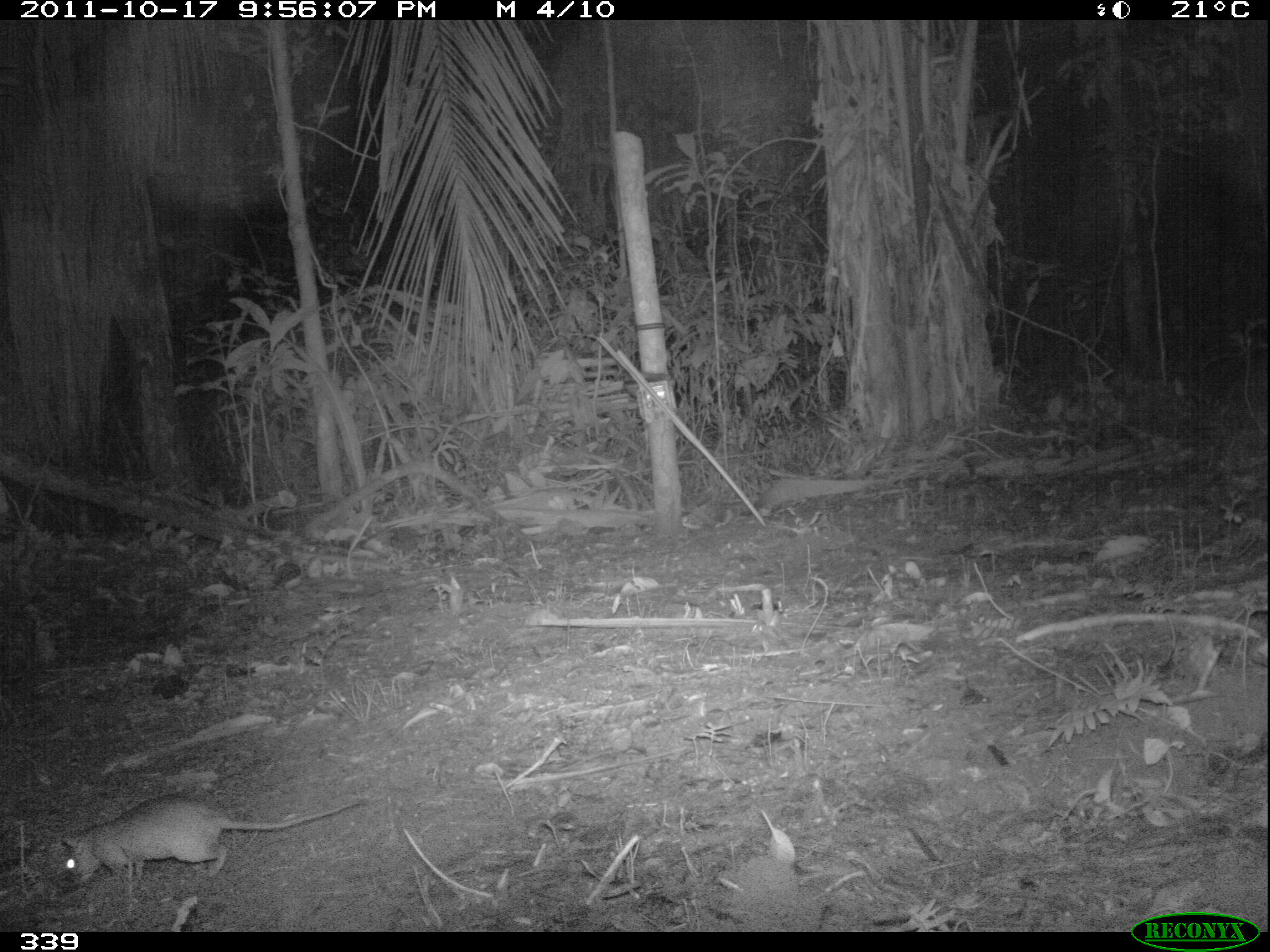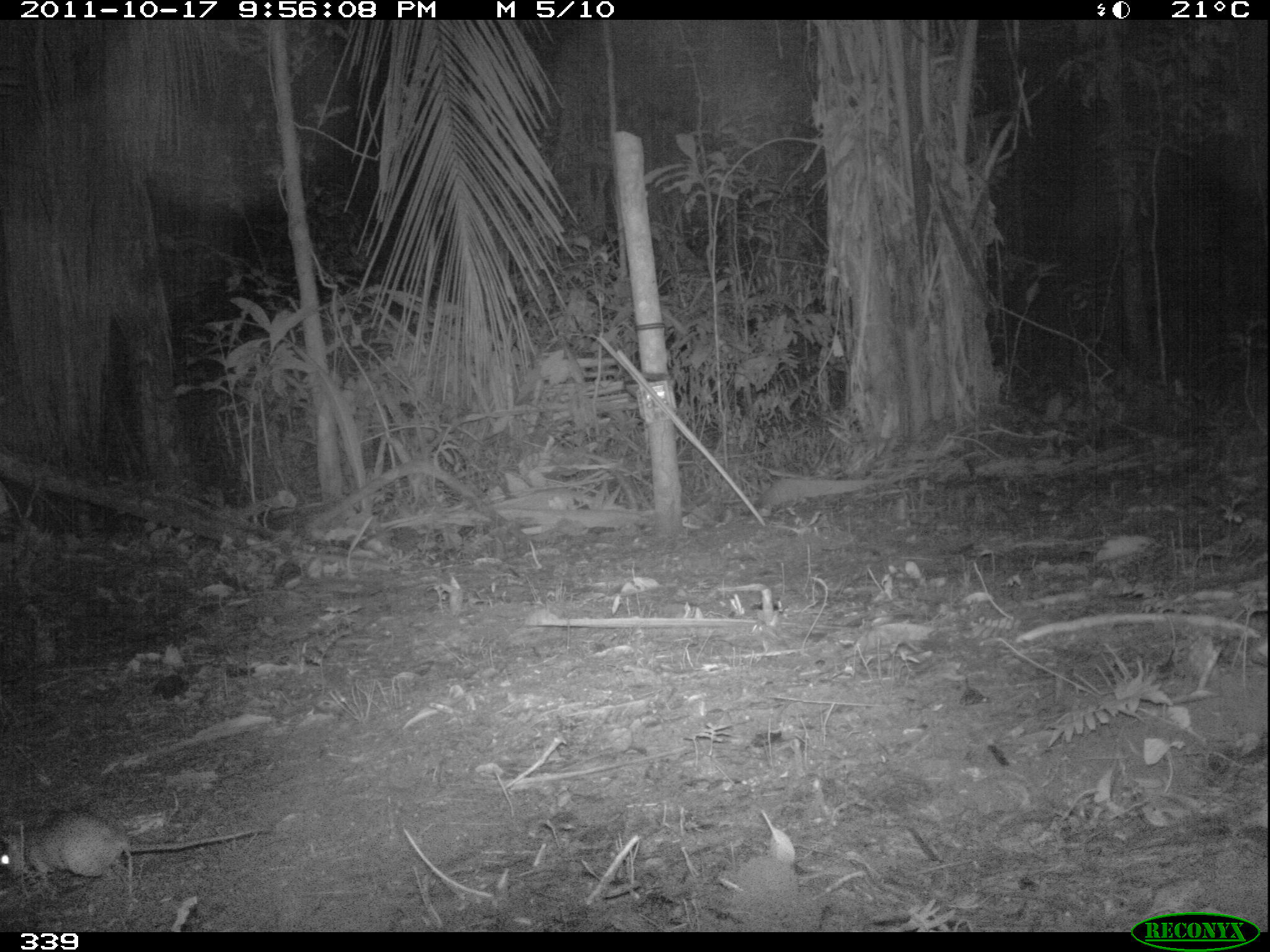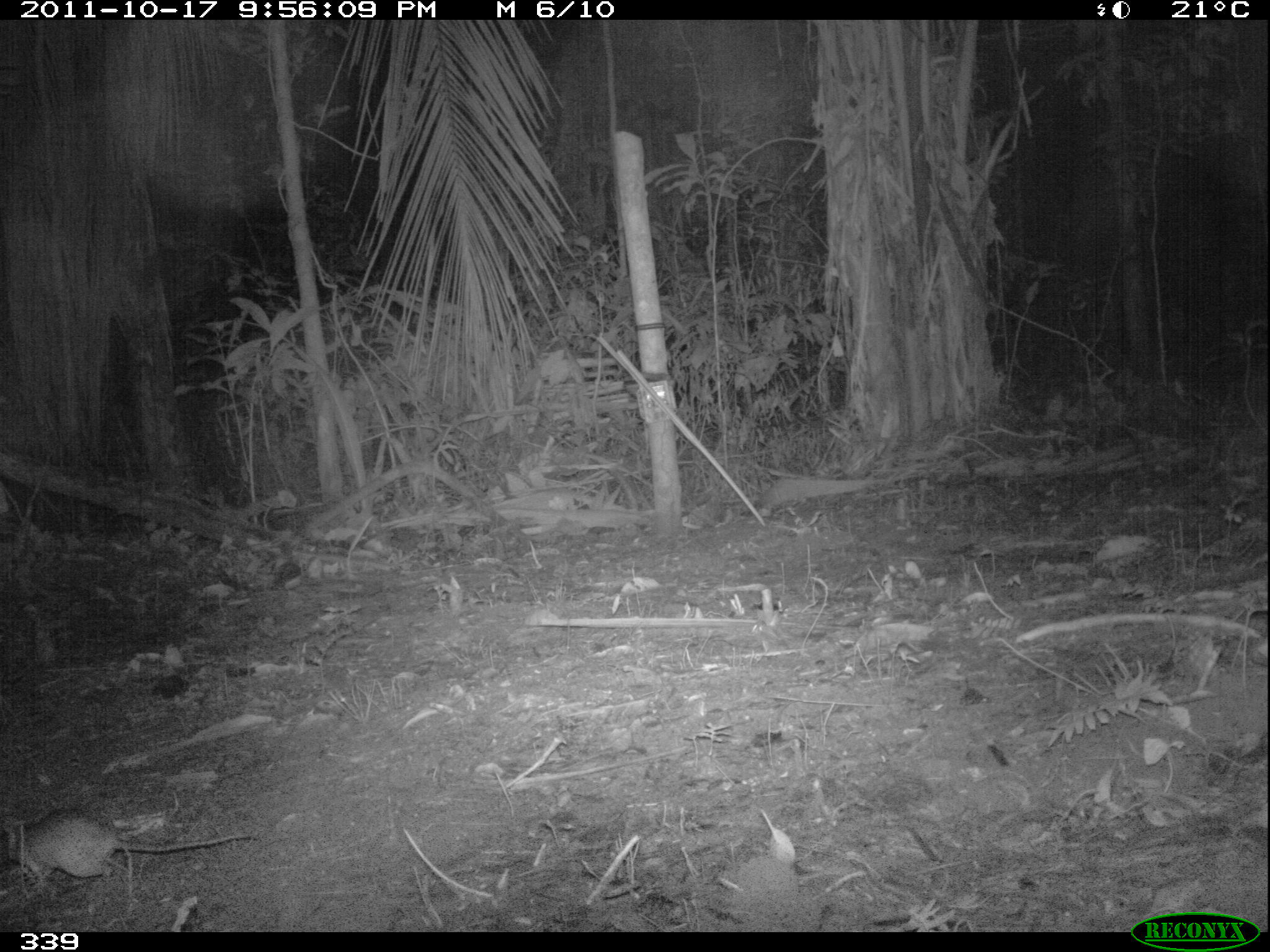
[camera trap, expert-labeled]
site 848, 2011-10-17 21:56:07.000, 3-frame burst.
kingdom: Animalia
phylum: Chordata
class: Mammalia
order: Rodentia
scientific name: Rodentia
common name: rodents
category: unknown rodent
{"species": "unknown rodent (rodents) (Rodentia)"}